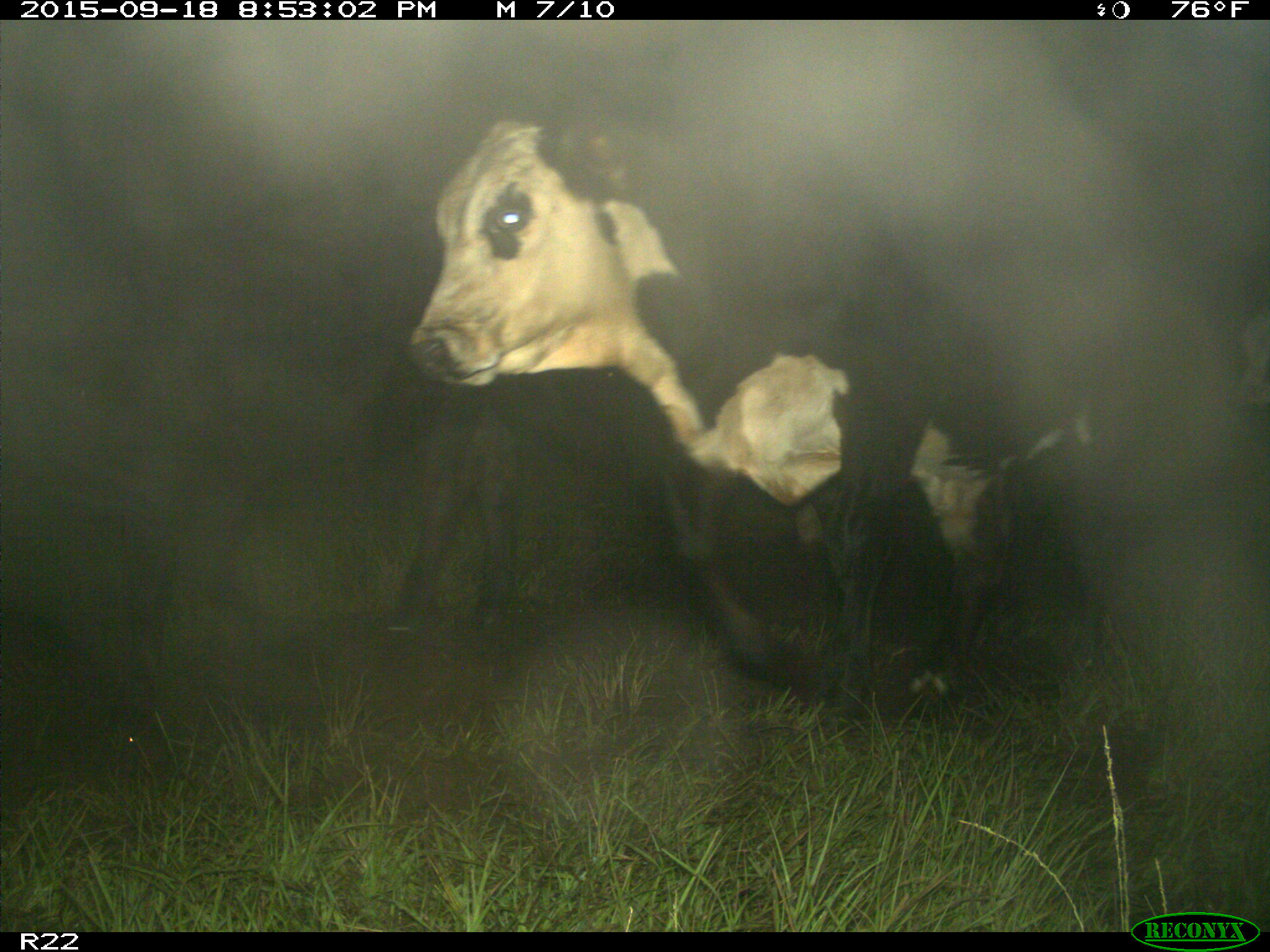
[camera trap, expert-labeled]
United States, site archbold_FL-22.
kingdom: Animalia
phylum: Chordata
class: Mammalia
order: Artiodactyla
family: Bovidae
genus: Bos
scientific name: Bos taurus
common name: domestic cow